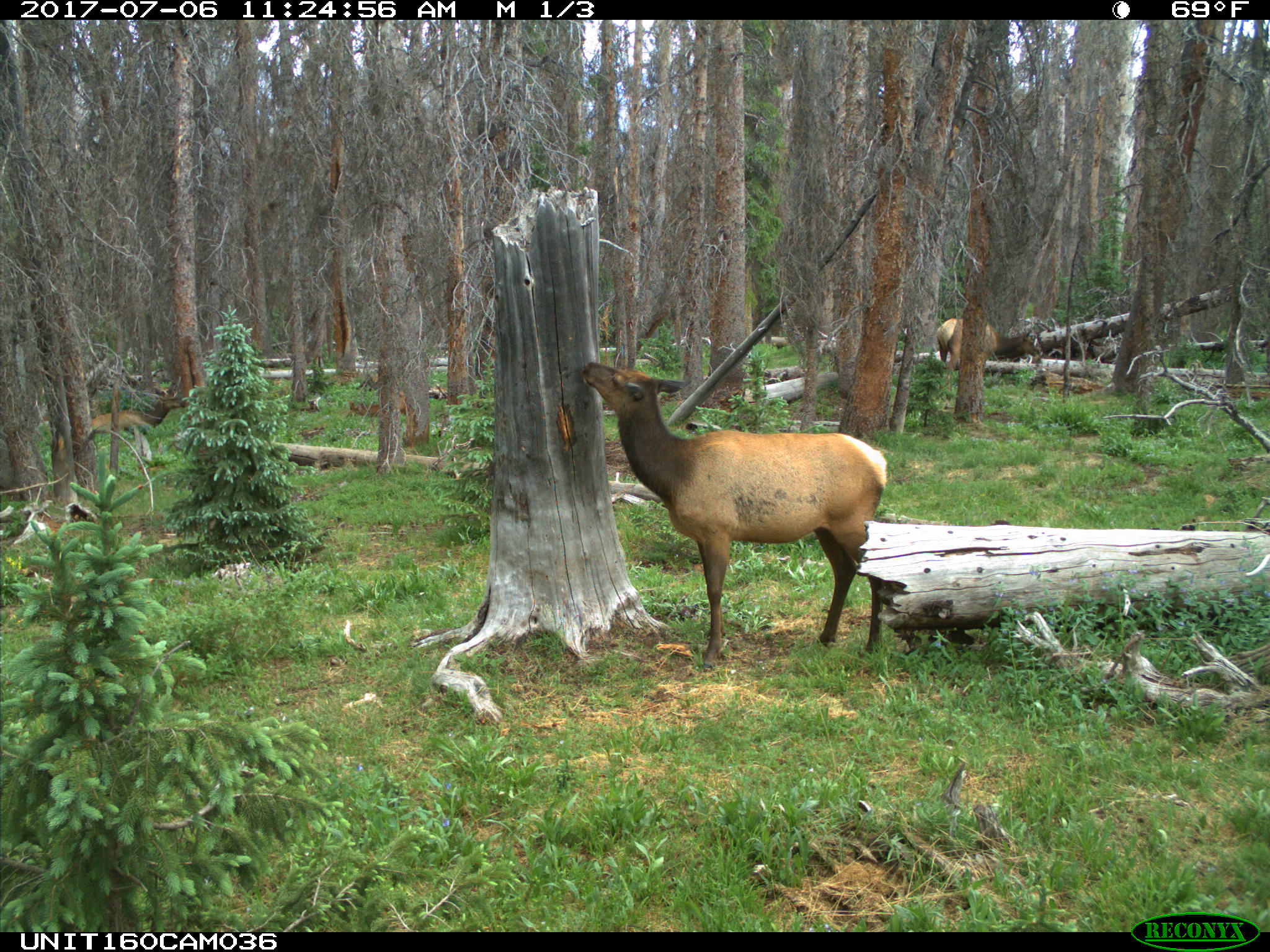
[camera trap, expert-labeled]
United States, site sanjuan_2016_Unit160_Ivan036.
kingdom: Animalia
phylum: Chordata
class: Mammalia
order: Artiodactyla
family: Cervidae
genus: Cervus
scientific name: Cervus elaphus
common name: red deer